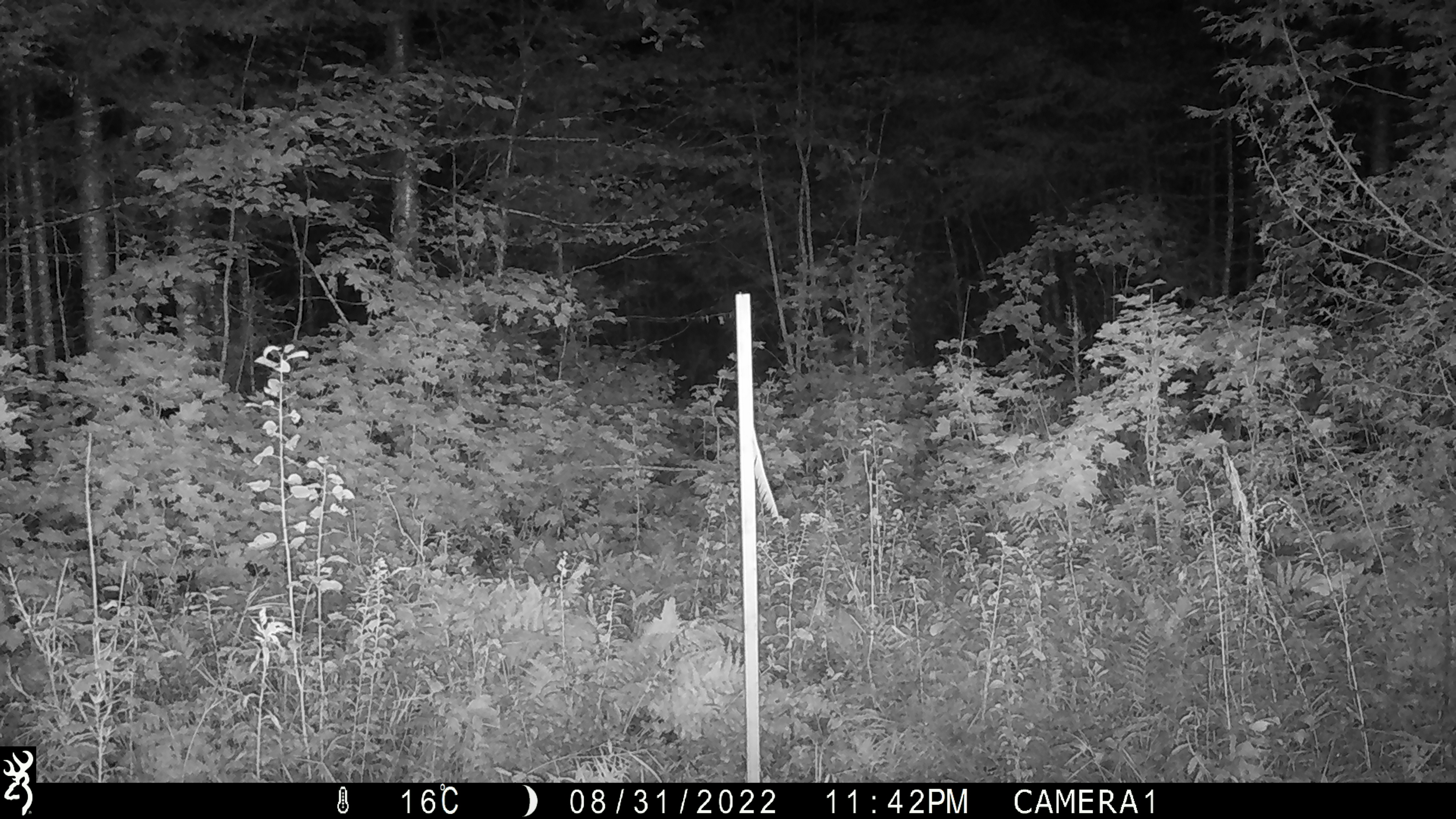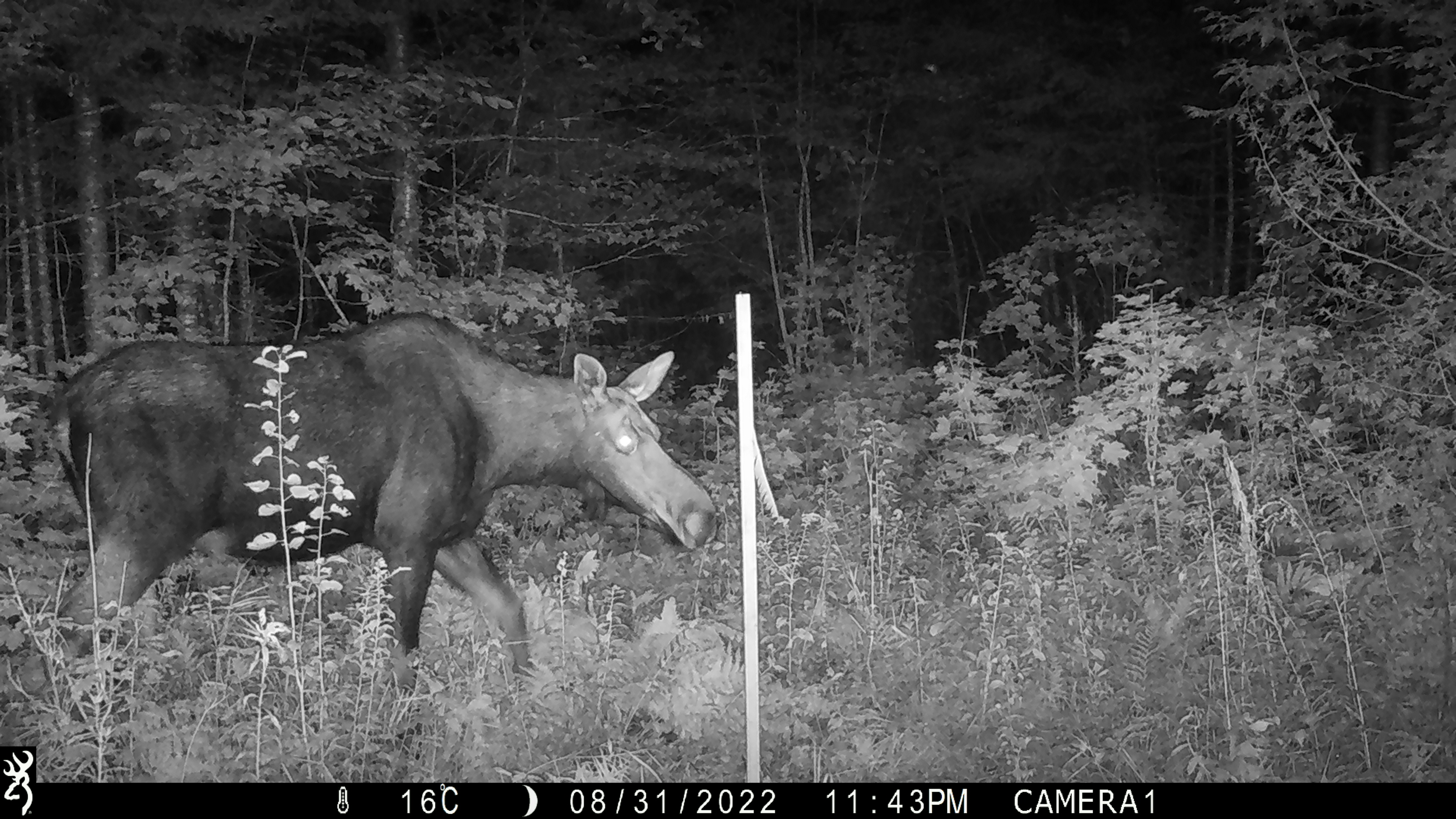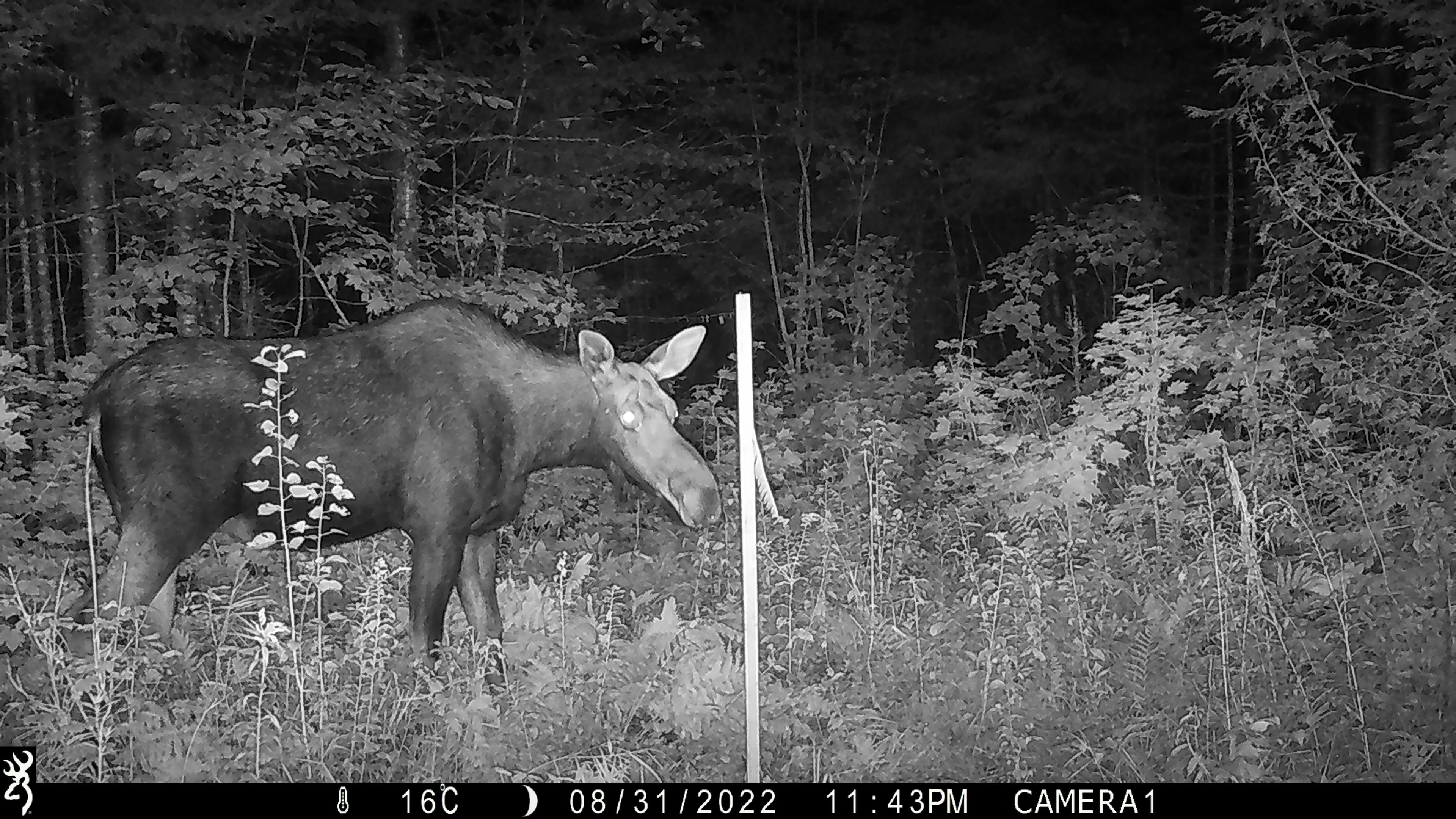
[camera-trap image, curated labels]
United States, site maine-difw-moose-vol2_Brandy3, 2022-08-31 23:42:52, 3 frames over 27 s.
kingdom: Animalia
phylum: Chordata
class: Mammalia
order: Artiodactyla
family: Cervidae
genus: Alces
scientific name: Alces alces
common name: moose